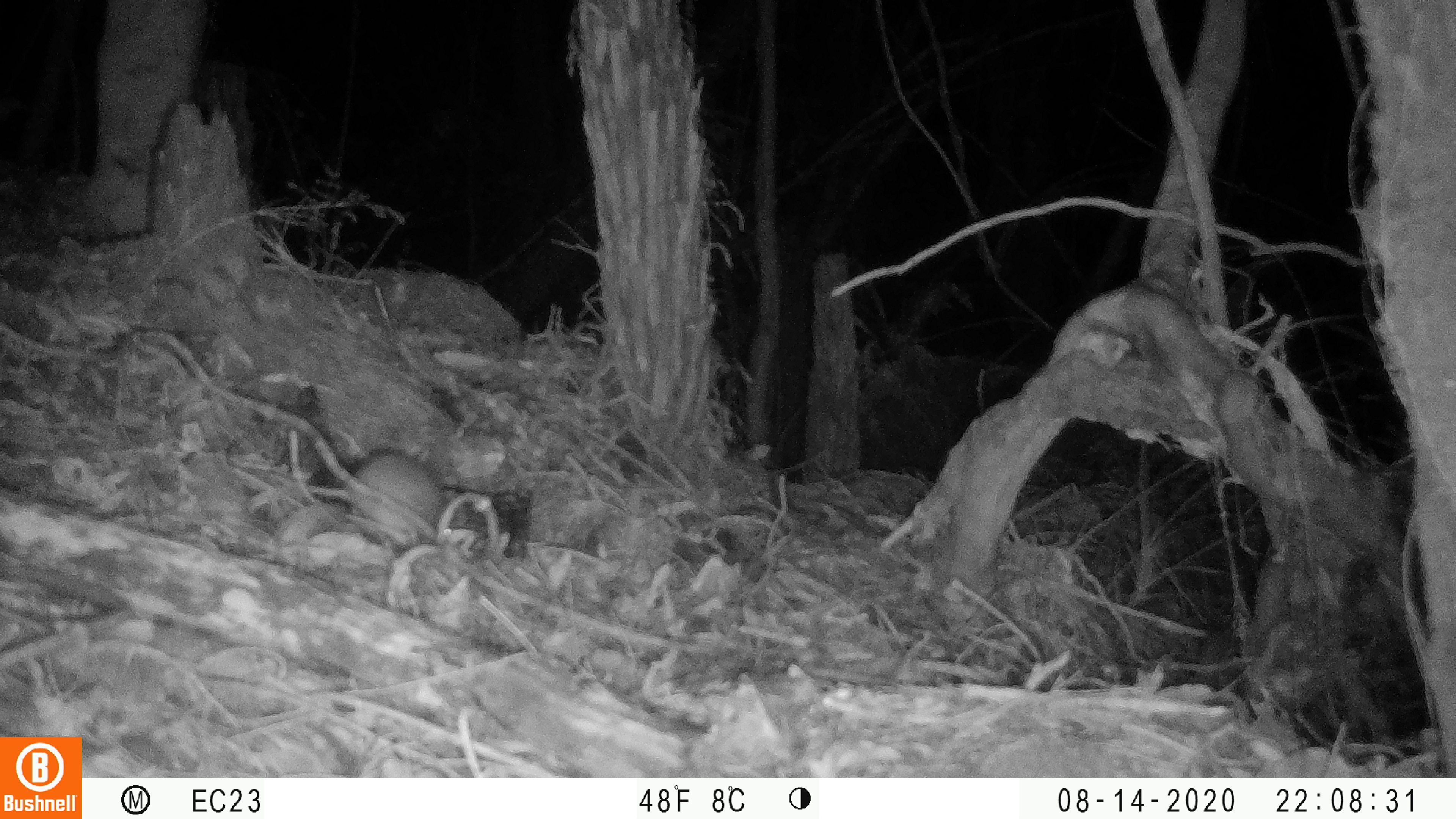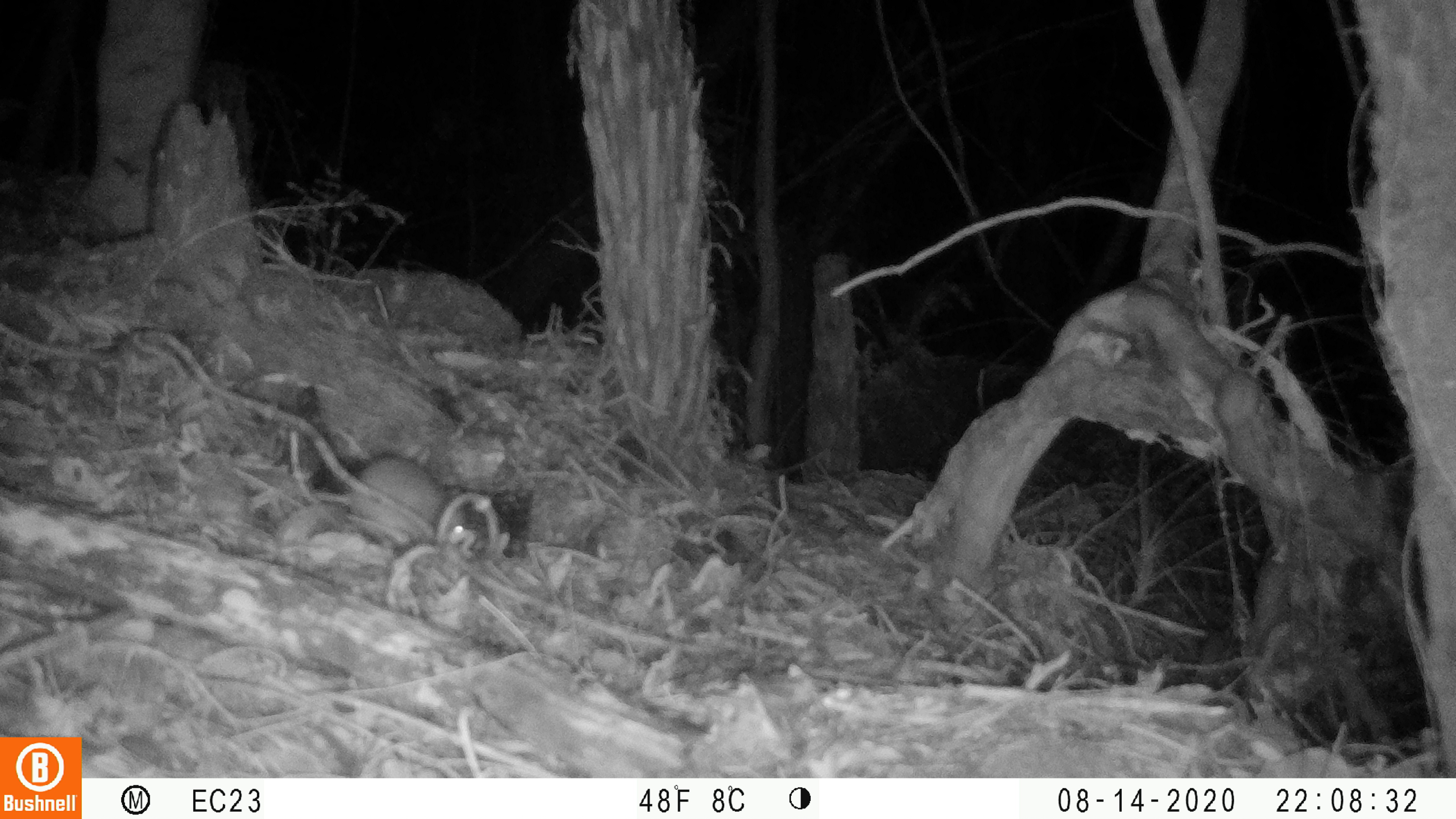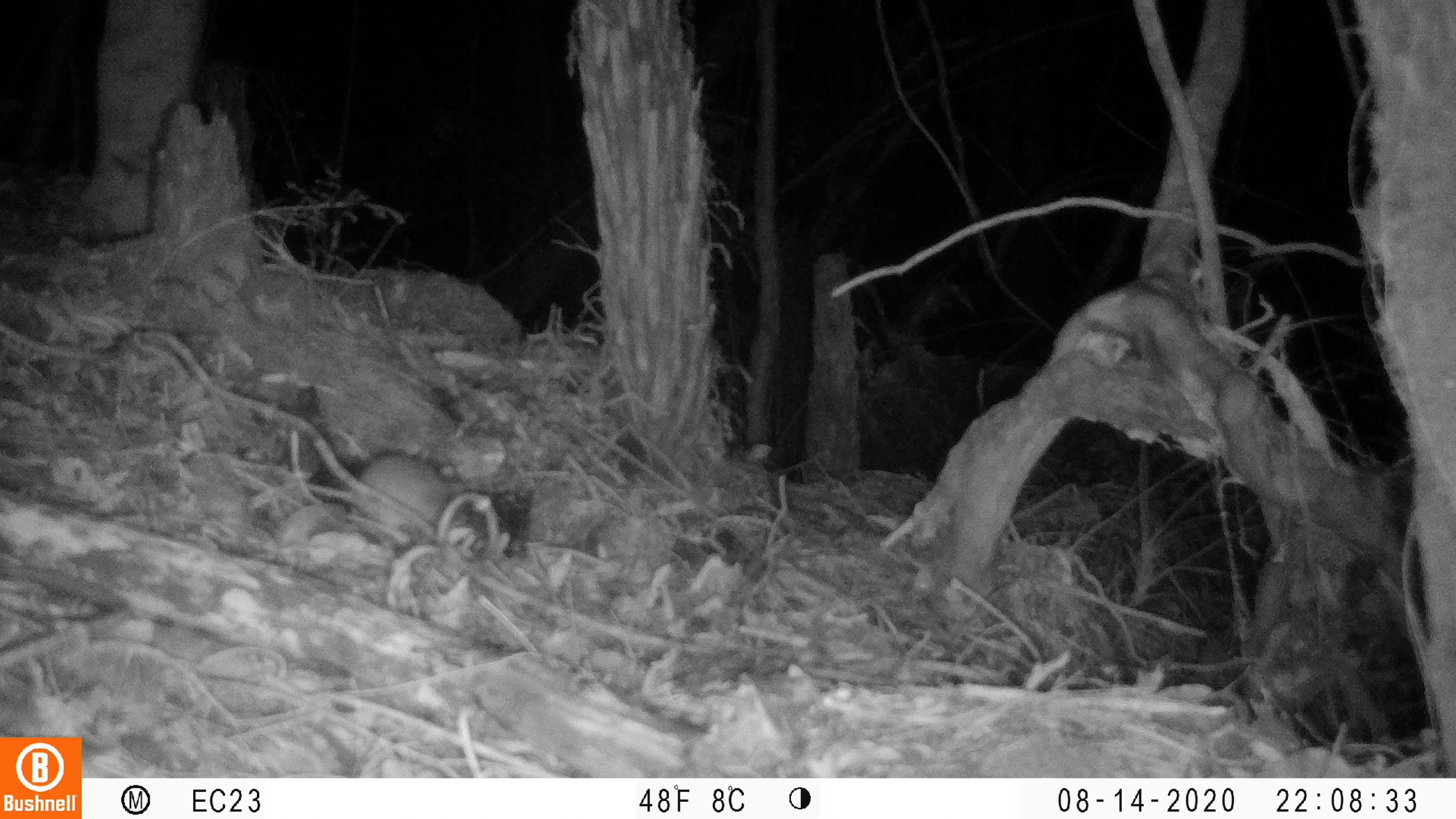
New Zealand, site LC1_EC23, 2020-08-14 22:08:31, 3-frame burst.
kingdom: Animalia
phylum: Chordata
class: Mammalia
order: Rodentia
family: Muridae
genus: Rattus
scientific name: Rattus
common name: rat